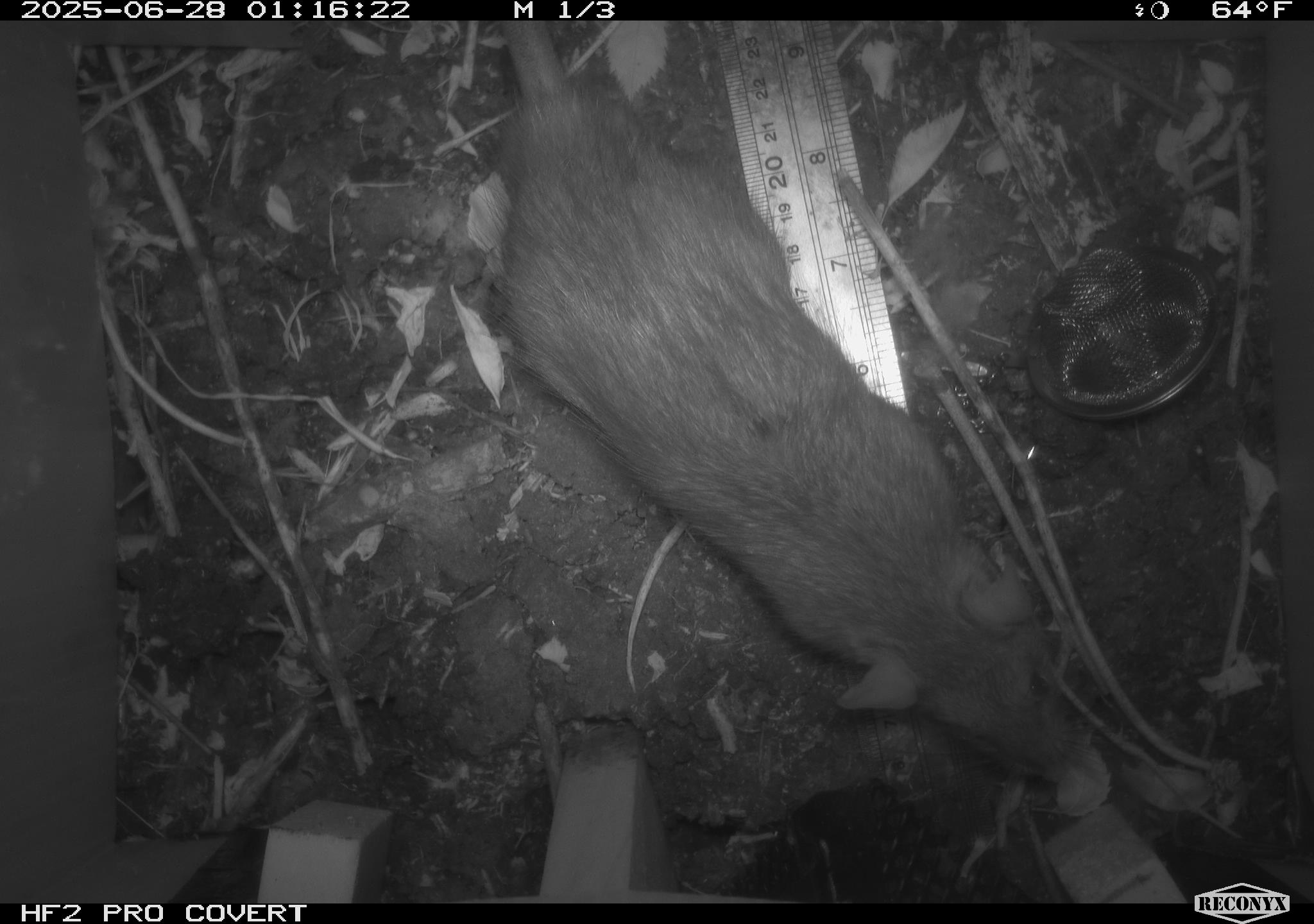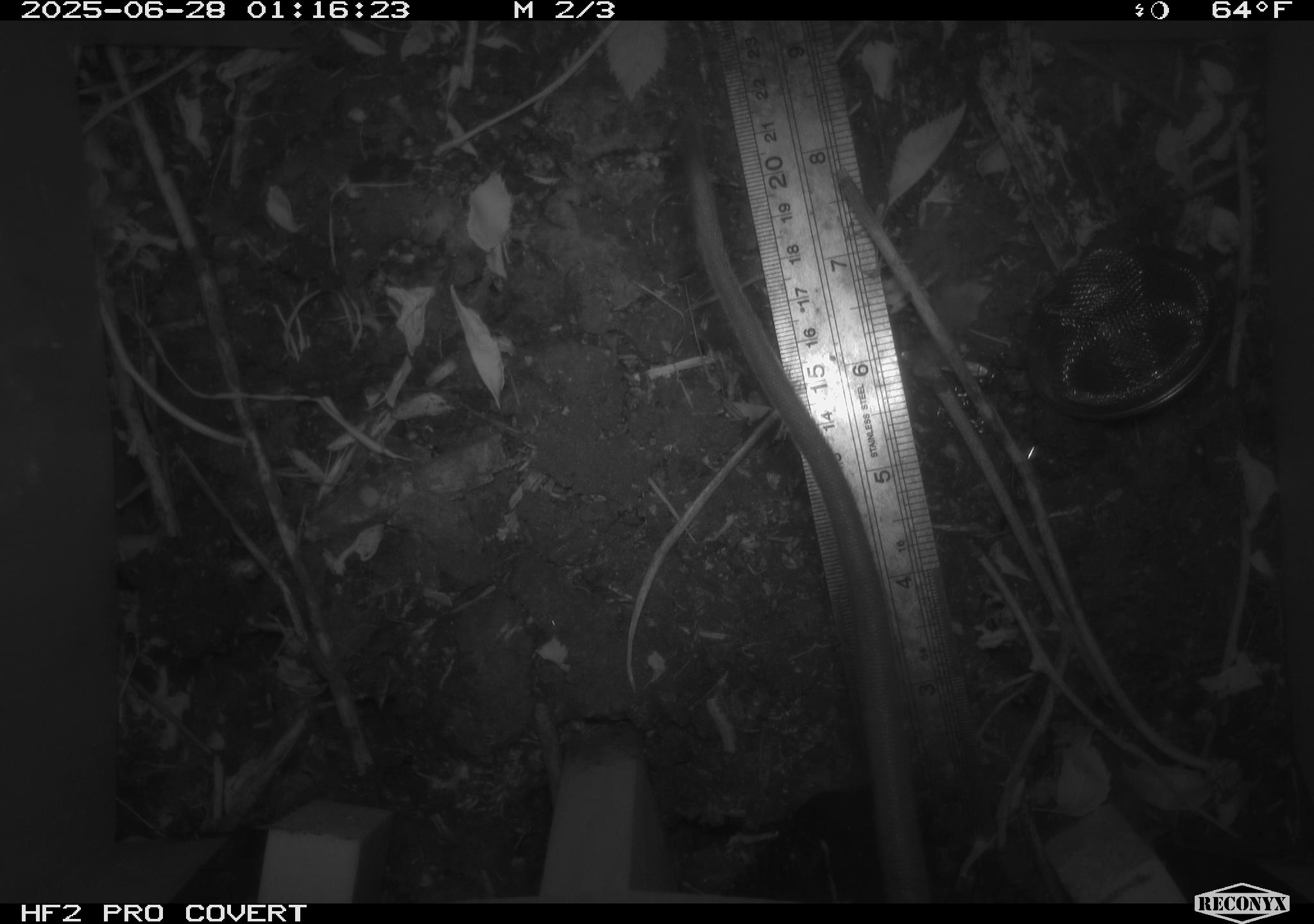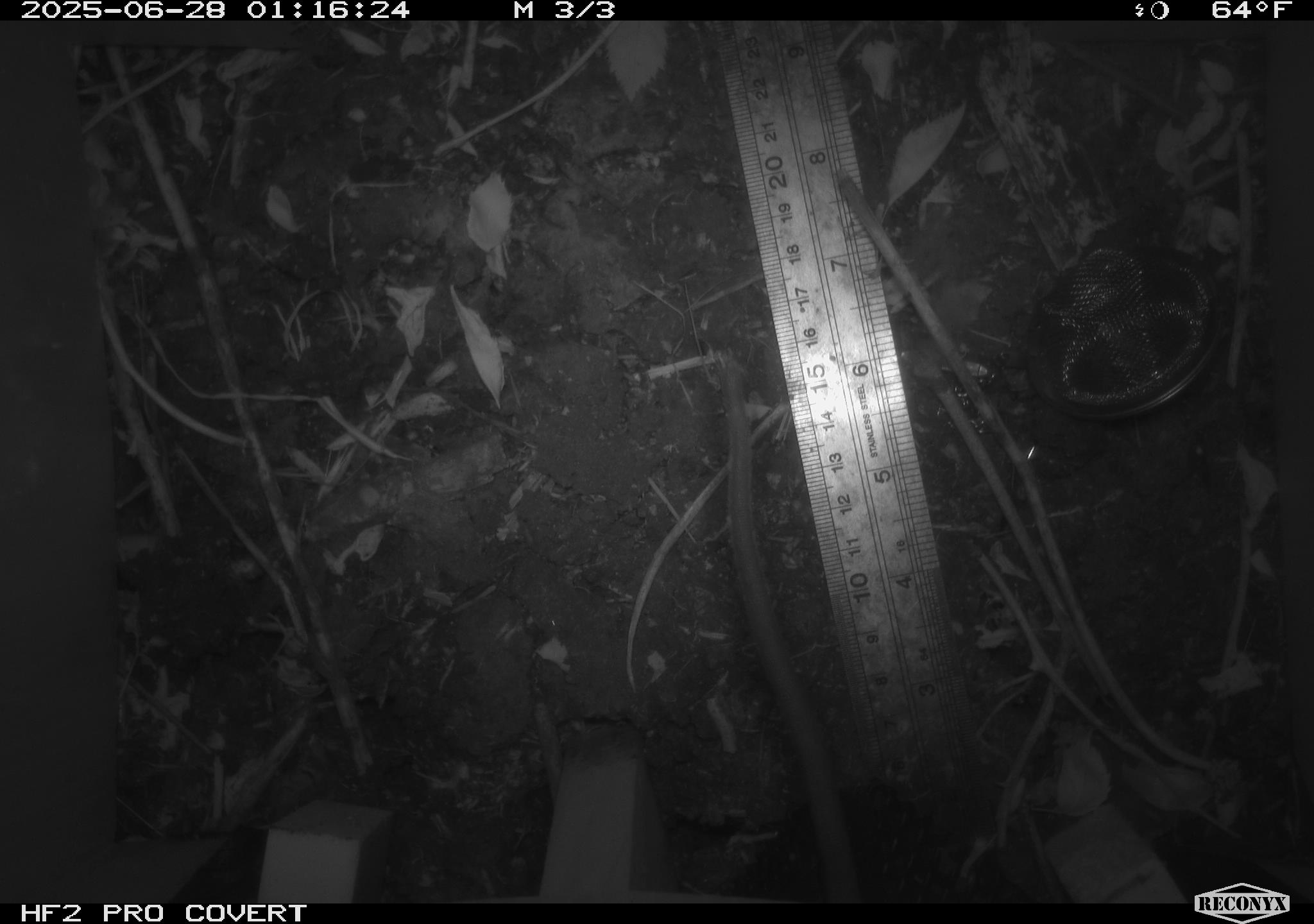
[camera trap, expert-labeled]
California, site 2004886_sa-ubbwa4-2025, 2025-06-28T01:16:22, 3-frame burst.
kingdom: Animalia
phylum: Chordata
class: Mammalia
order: Rodentia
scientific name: Rodentia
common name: rodent